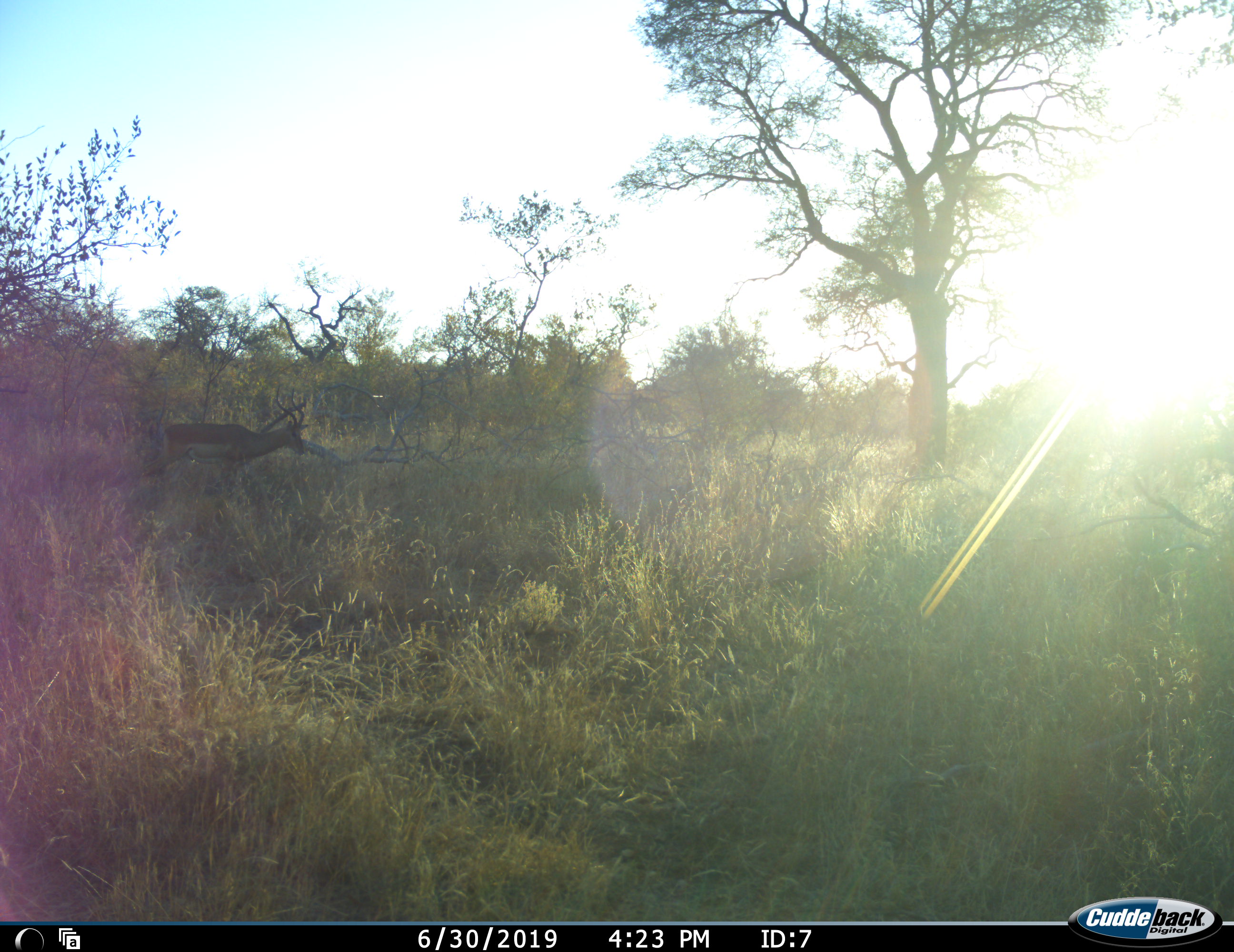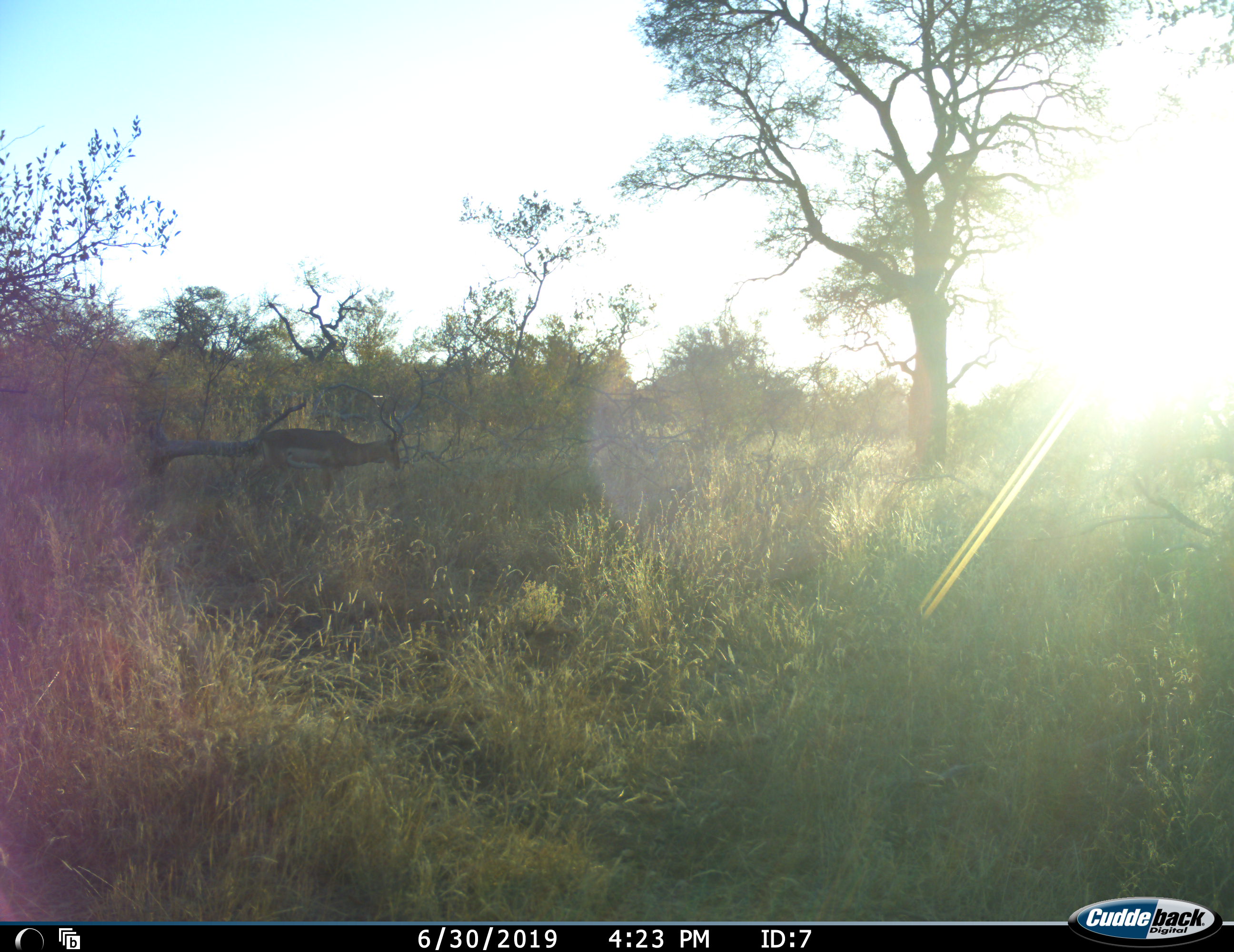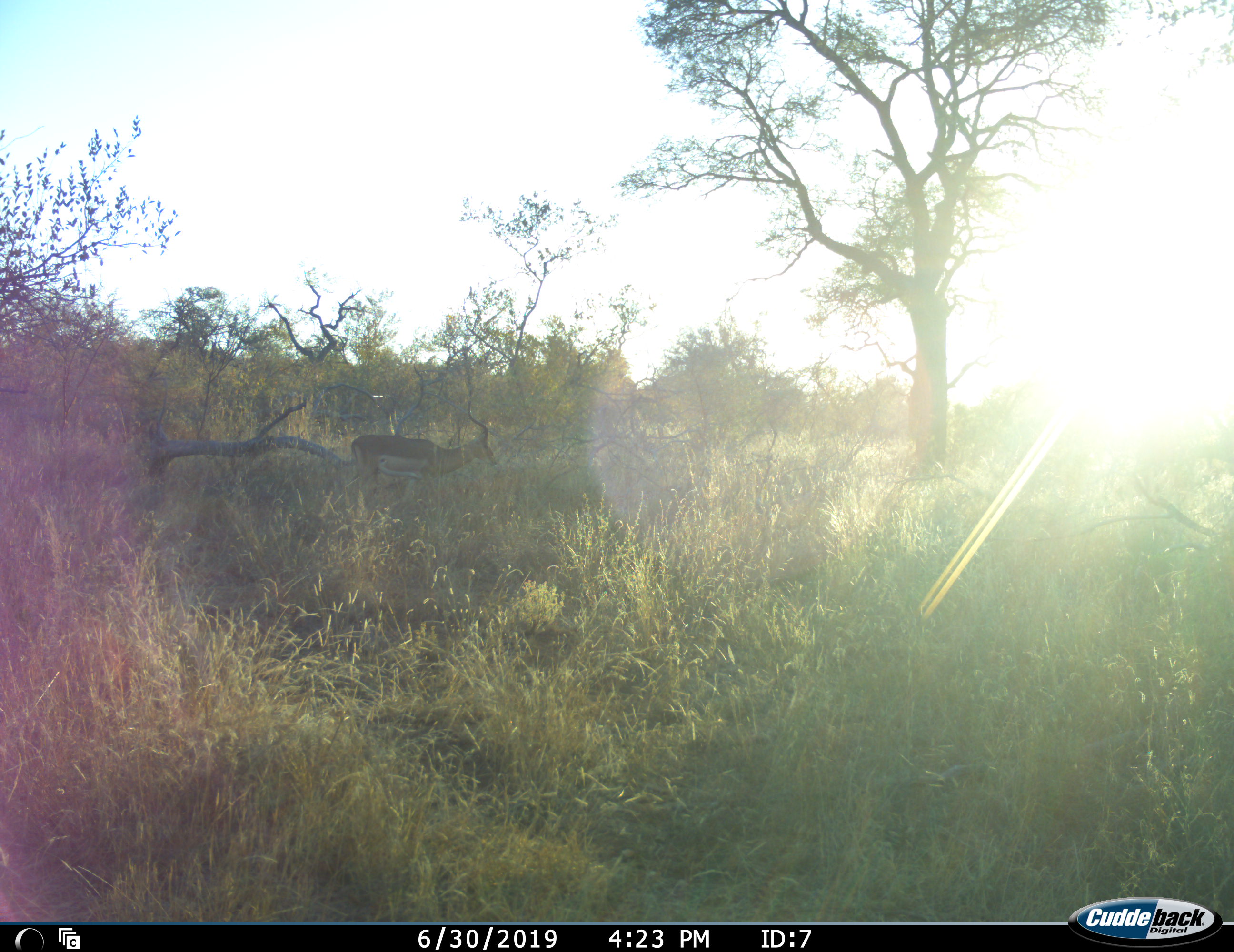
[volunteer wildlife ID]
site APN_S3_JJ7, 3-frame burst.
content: unidentified animal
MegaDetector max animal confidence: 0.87